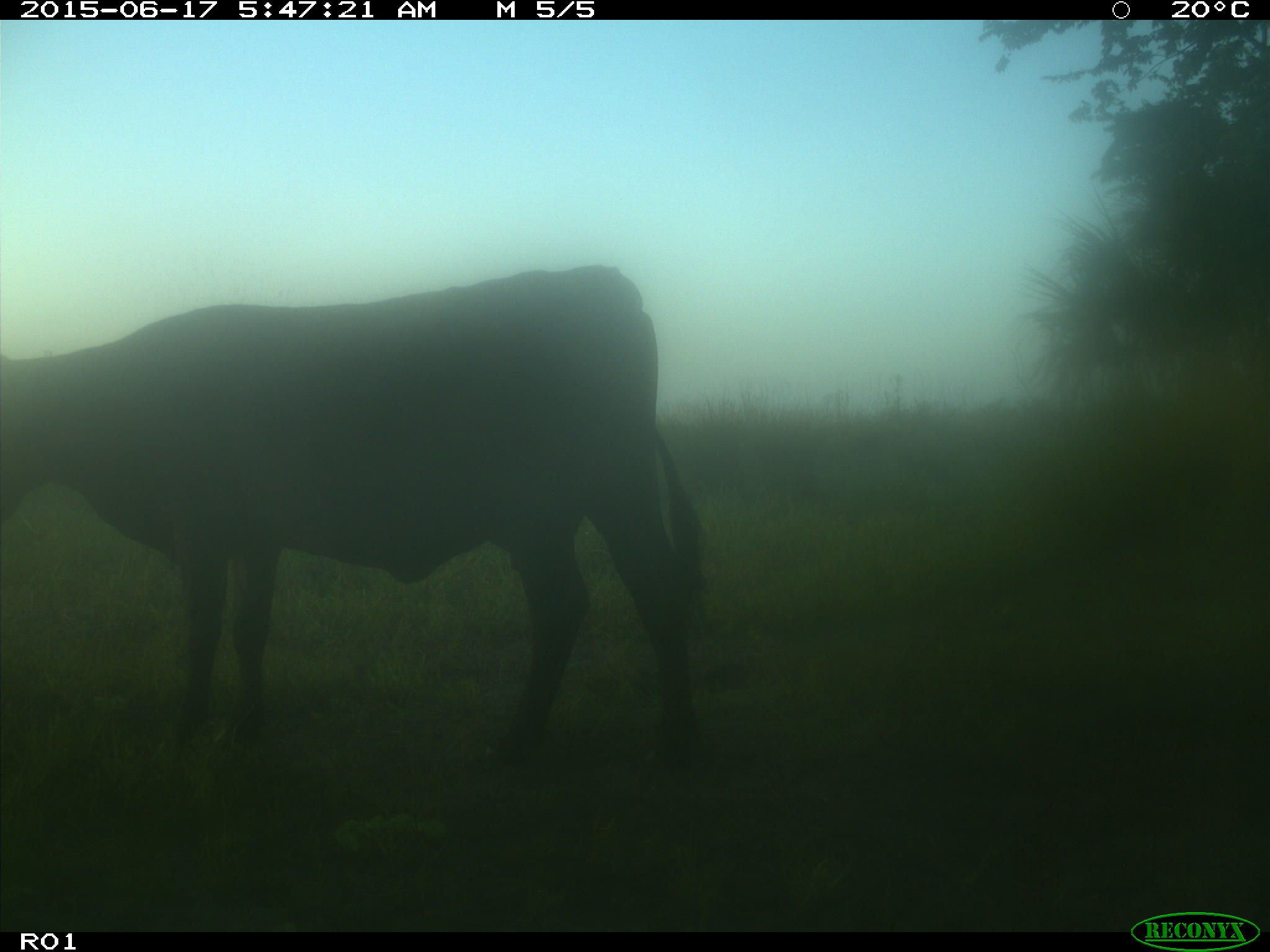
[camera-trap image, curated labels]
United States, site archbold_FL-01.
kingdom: Animalia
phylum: Chordata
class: Mammalia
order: Artiodactyla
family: Bovidae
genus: Bos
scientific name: Bos taurus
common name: domestic cow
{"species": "Bos taurus (domestic cow)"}